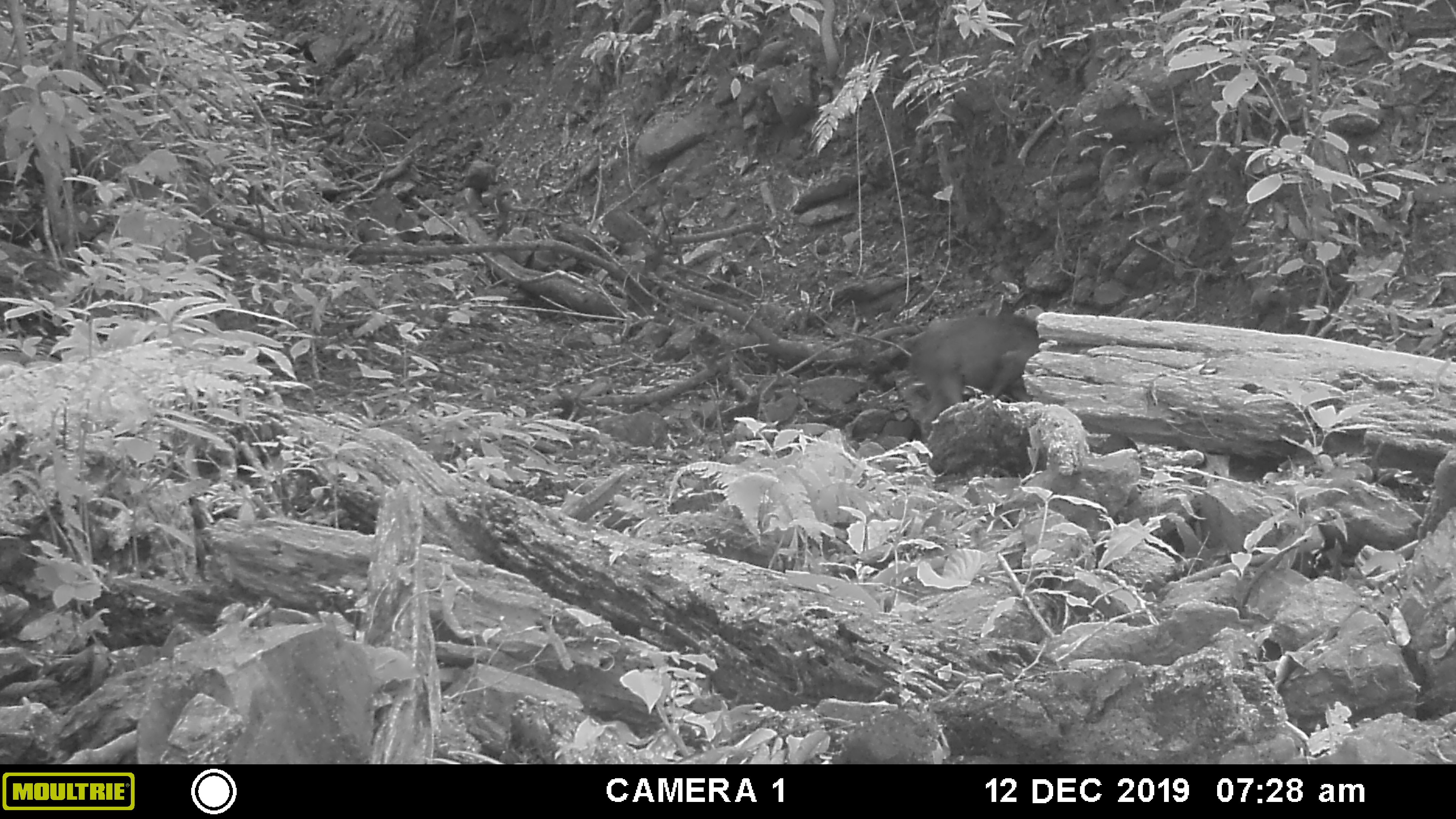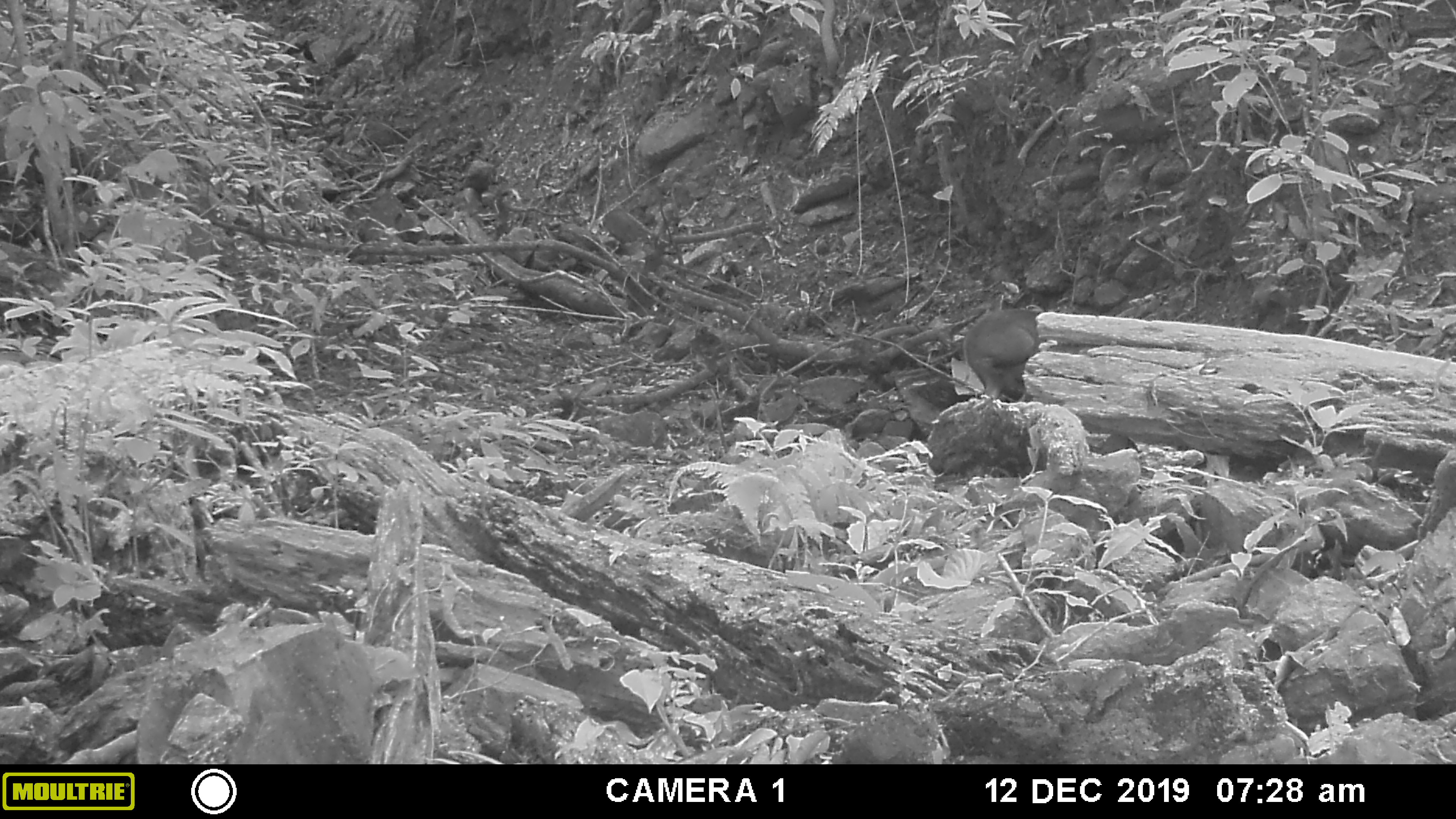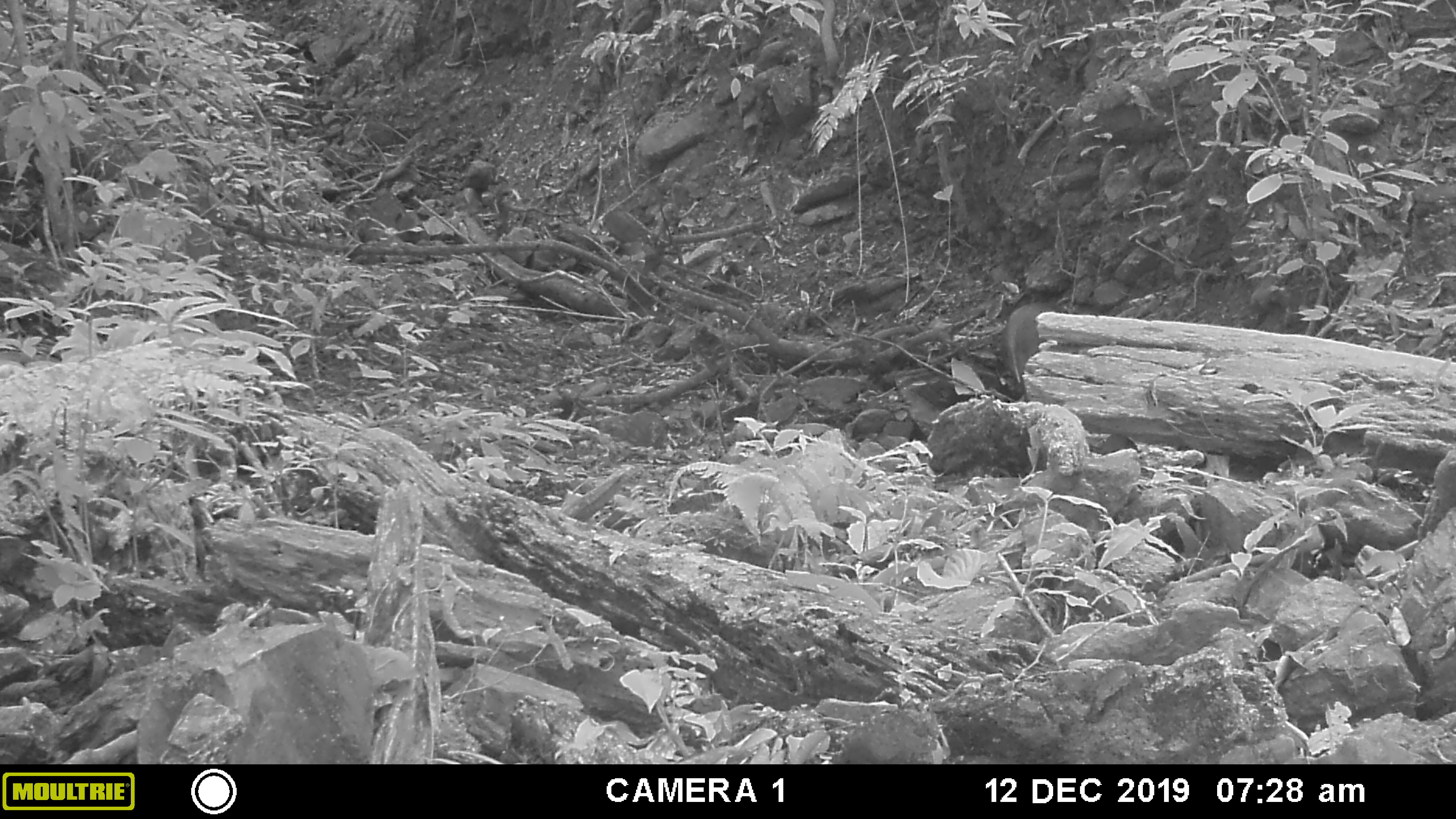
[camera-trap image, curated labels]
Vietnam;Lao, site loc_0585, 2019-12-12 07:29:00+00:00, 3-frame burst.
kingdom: Animalia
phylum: Chordata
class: Mammalia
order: Artiodactyla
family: Suidae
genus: Sus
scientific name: Sus scrofa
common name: eurasian wild pig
Eurasian wild pig (Sus scrofa). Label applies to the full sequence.